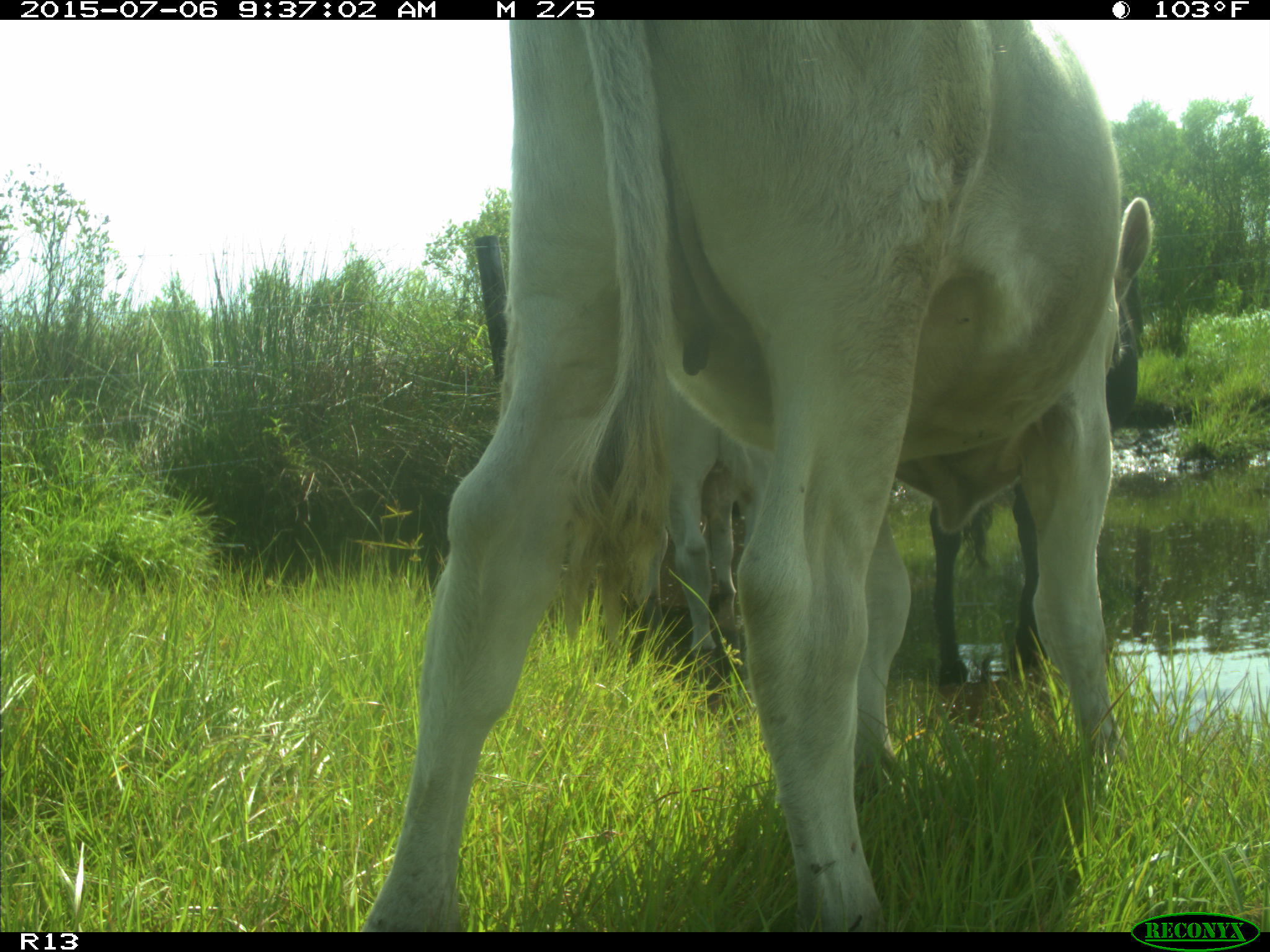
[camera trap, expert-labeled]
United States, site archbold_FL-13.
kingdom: Animalia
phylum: Chordata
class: Mammalia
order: Artiodactyla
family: Bovidae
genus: Bos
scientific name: Bos taurus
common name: domestic cow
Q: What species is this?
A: Bos taurus (domestic cow).